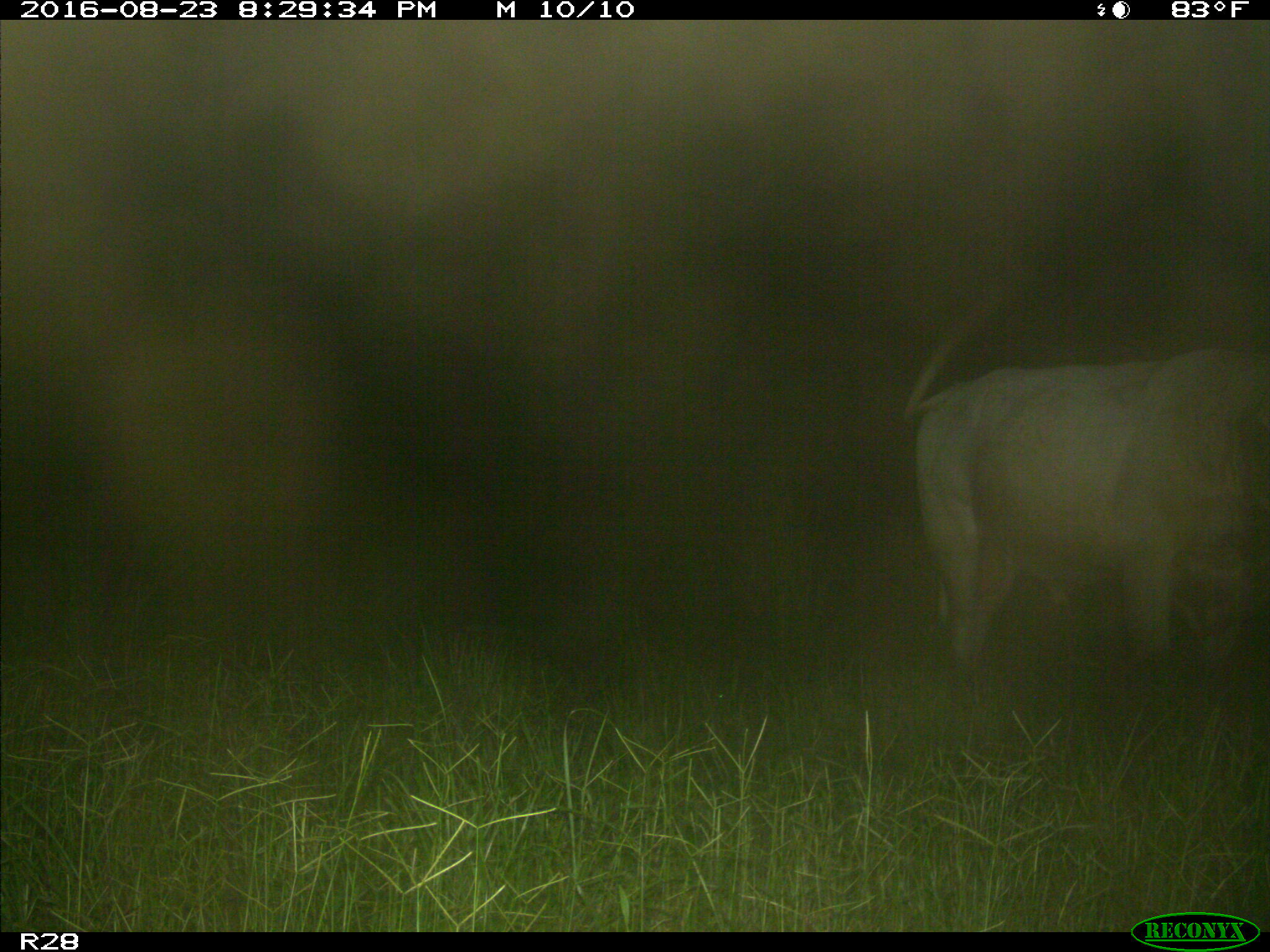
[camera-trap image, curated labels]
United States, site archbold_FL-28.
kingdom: Animalia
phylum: Chordata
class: Mammalia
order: Artiodactyla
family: Bovidae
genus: Bos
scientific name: Bos taurus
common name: domestic cow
Bos taurus (domestic cow).